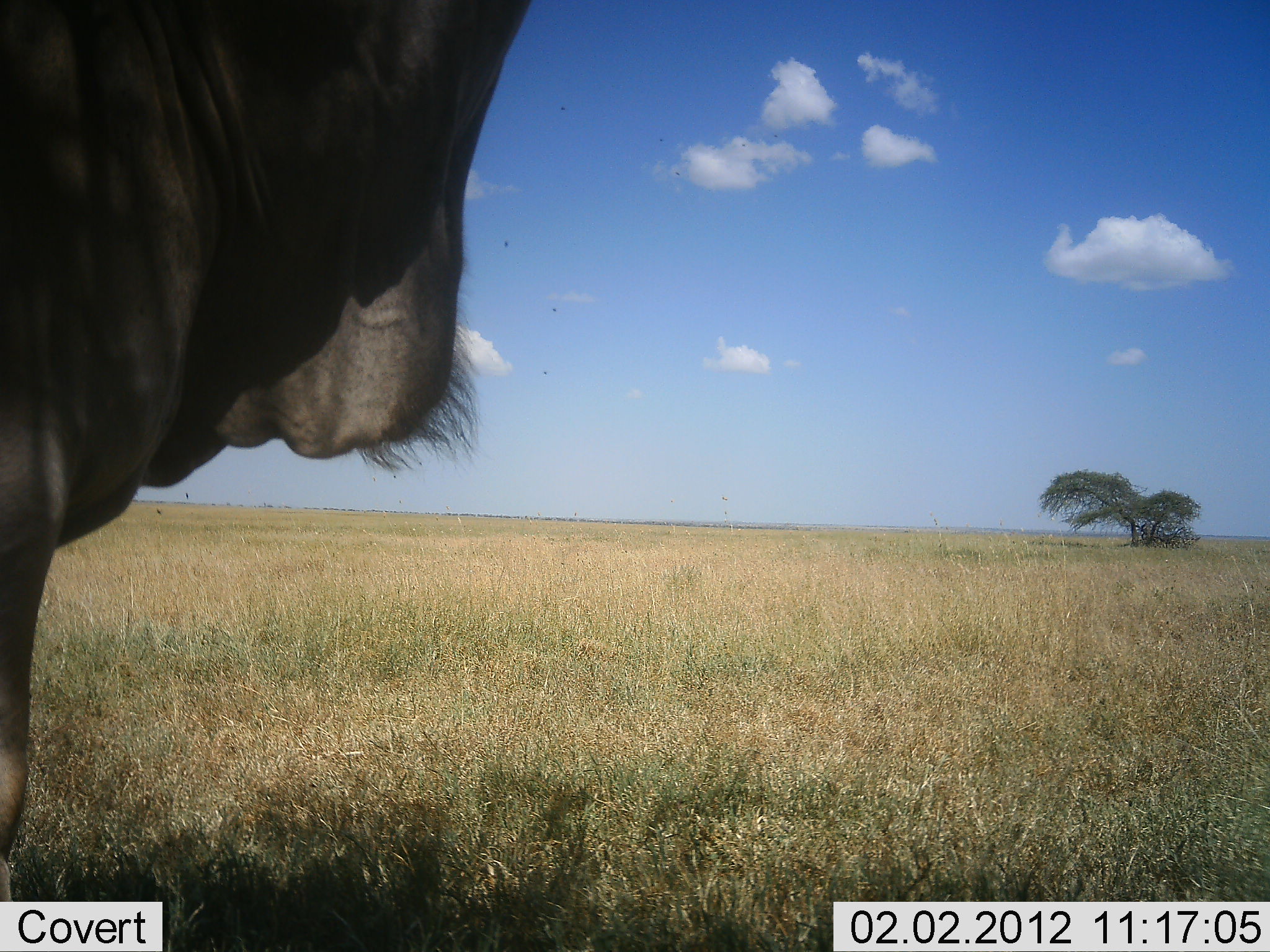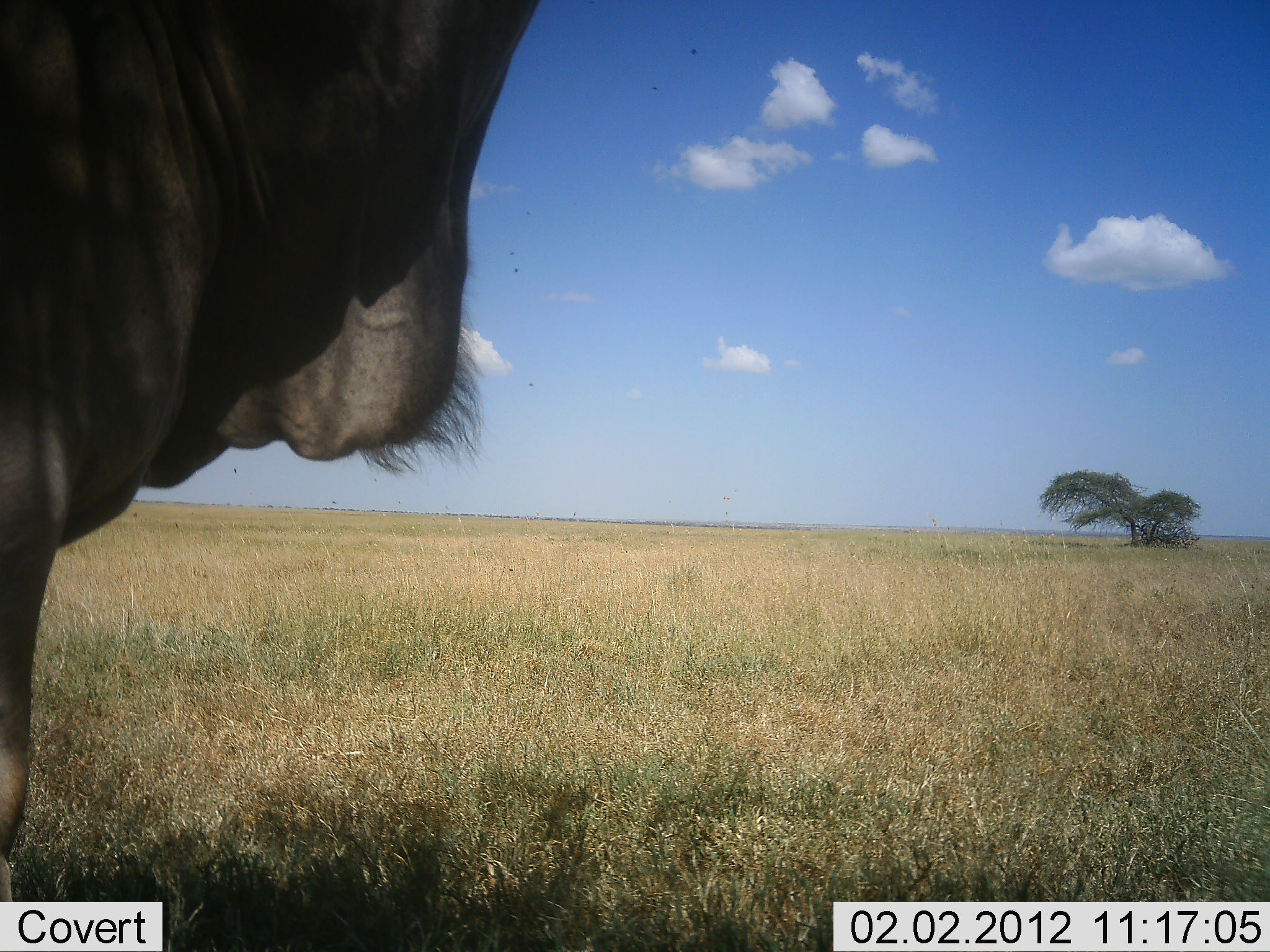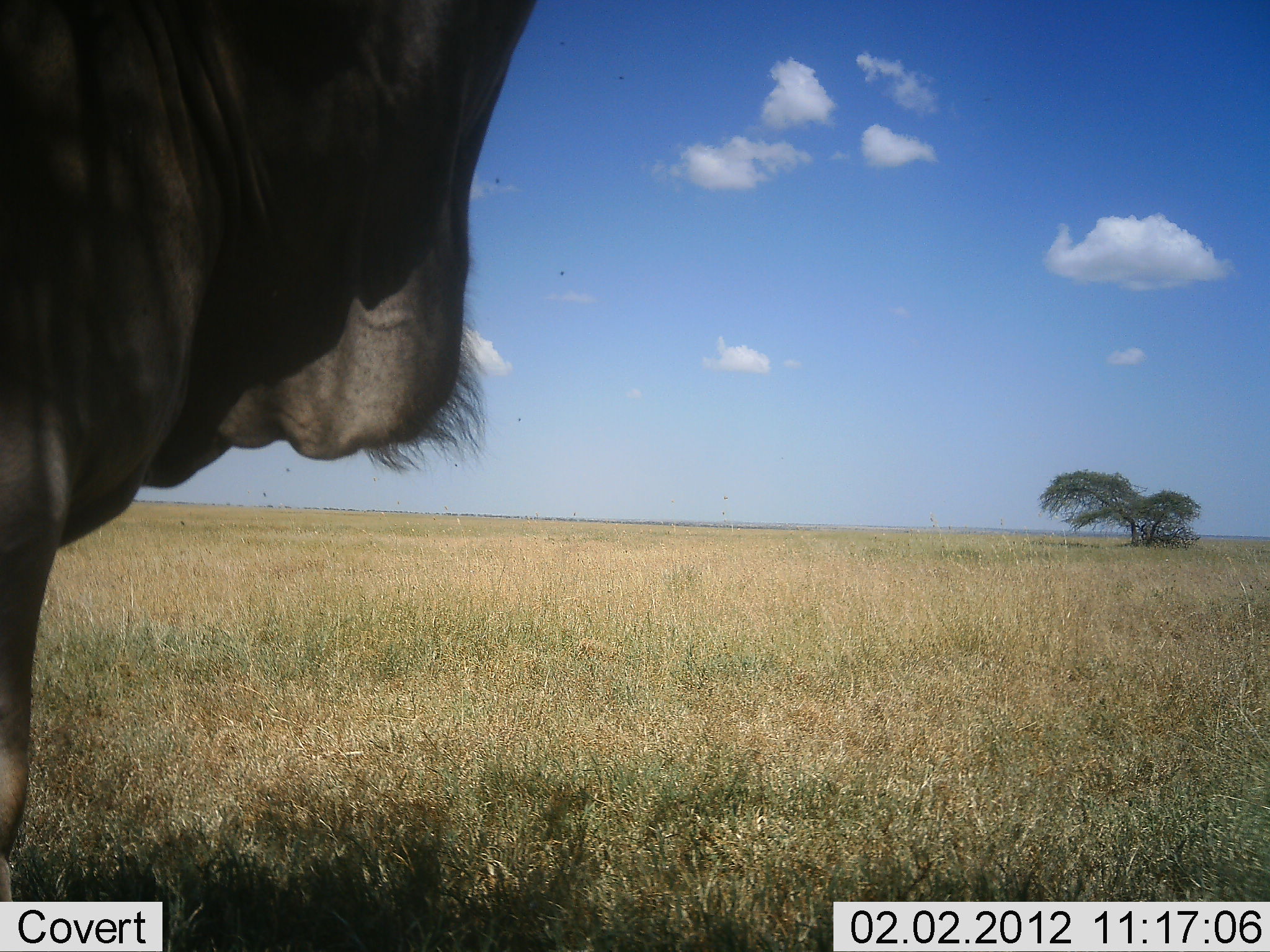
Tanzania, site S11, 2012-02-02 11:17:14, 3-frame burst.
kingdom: Animalia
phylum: Chordata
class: Mammalia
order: Artiodactyla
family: Bovidae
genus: Connochaetes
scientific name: Connochaetes taurinus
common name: blue wildebeest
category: wildebeest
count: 1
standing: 100%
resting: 0%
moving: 0%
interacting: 0%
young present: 0%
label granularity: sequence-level